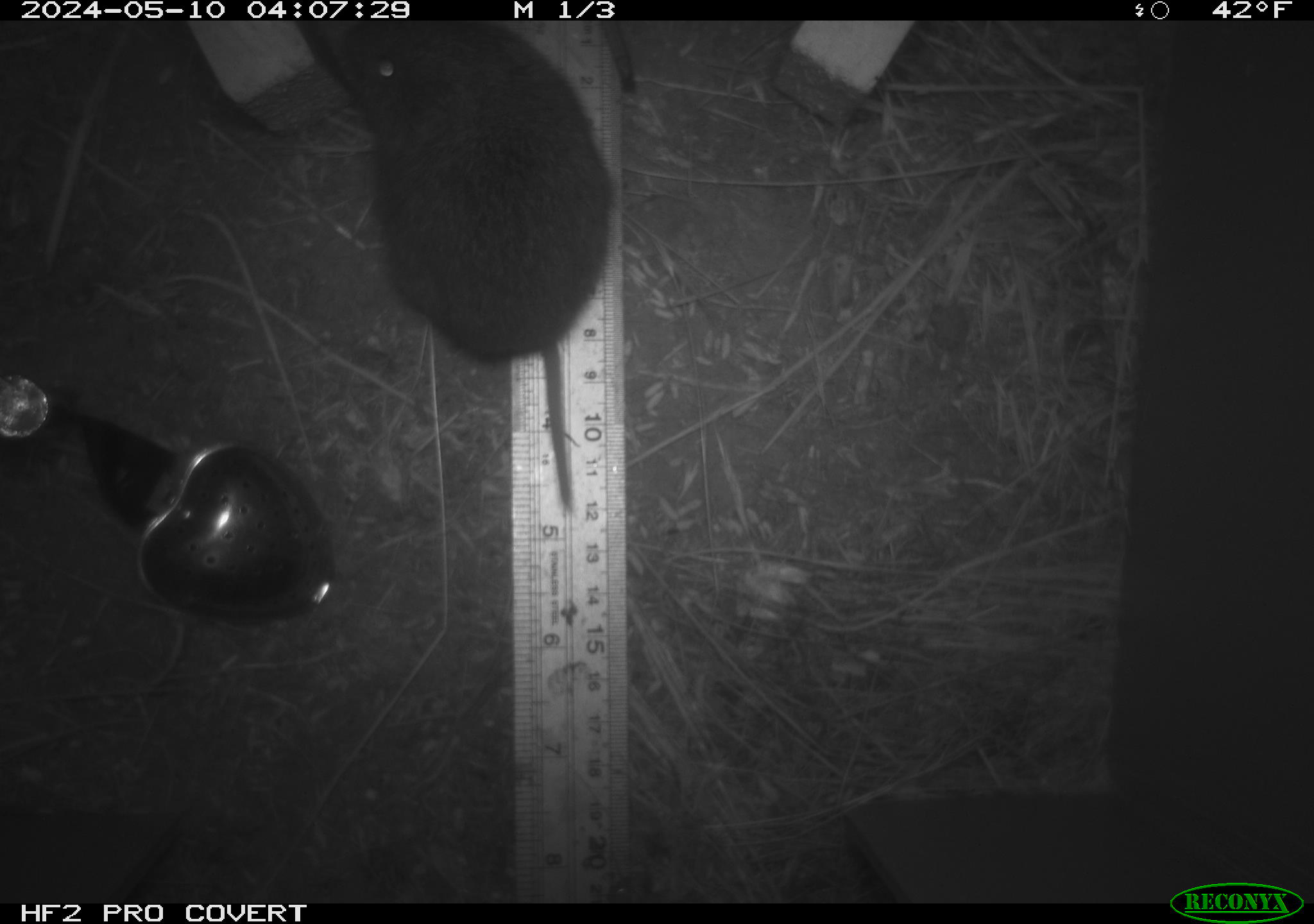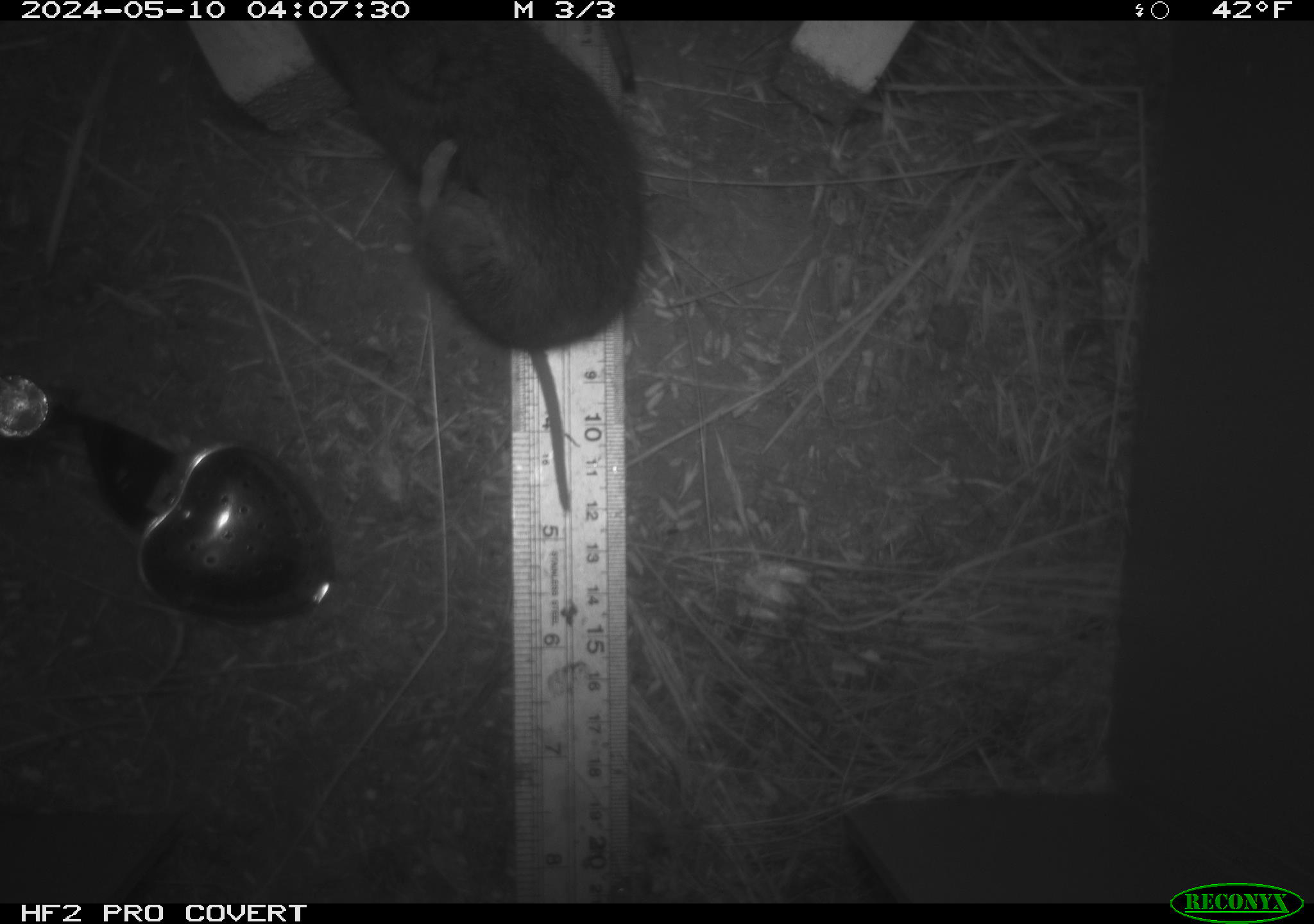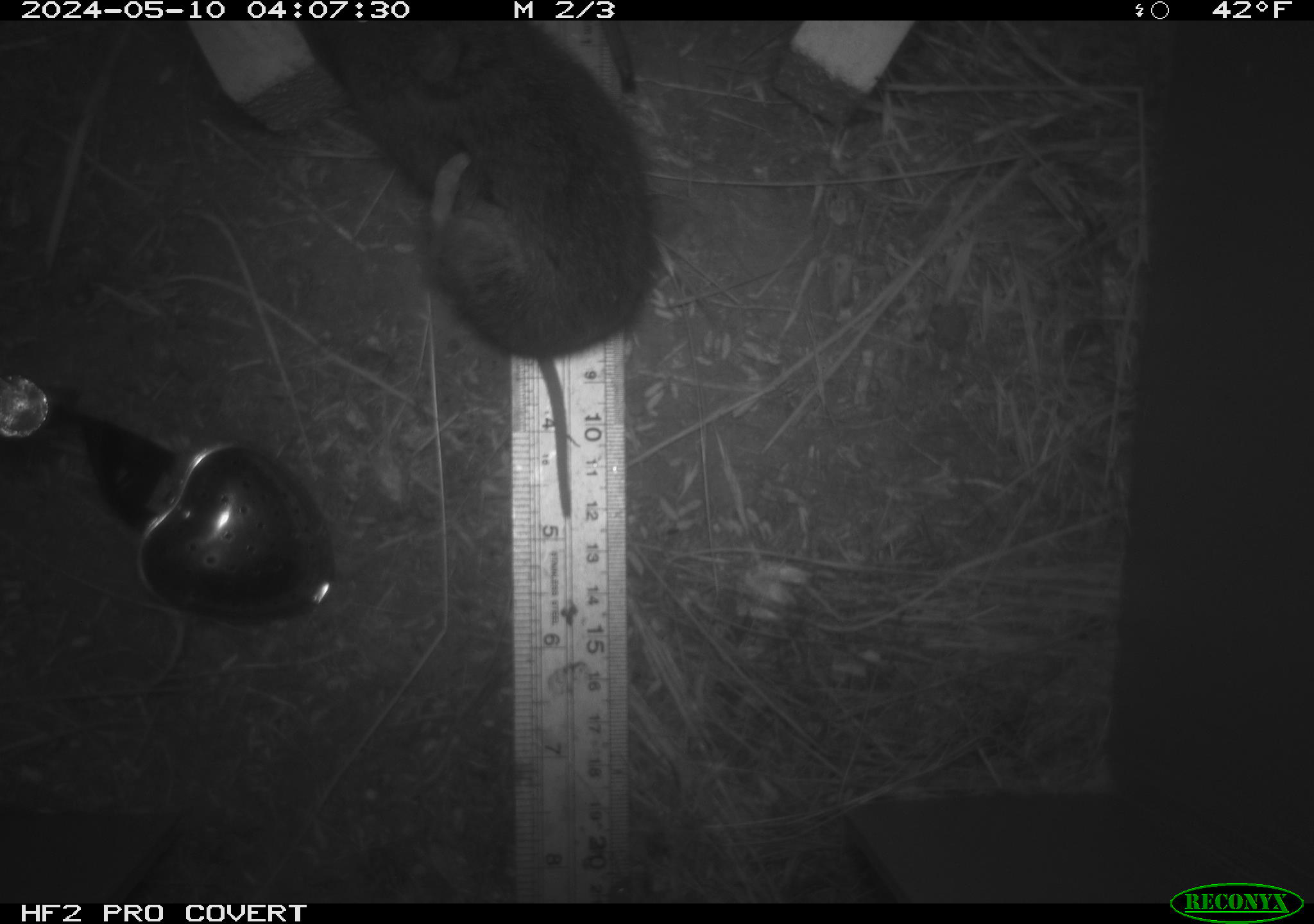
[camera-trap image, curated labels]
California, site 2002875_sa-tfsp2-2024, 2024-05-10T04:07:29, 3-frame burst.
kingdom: Animalia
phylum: Chordata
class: Mammalia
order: Rodentia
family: Cricetidae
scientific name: Arvicolinae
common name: voles, lemmings, and muskrats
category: arvicolinae subfamily